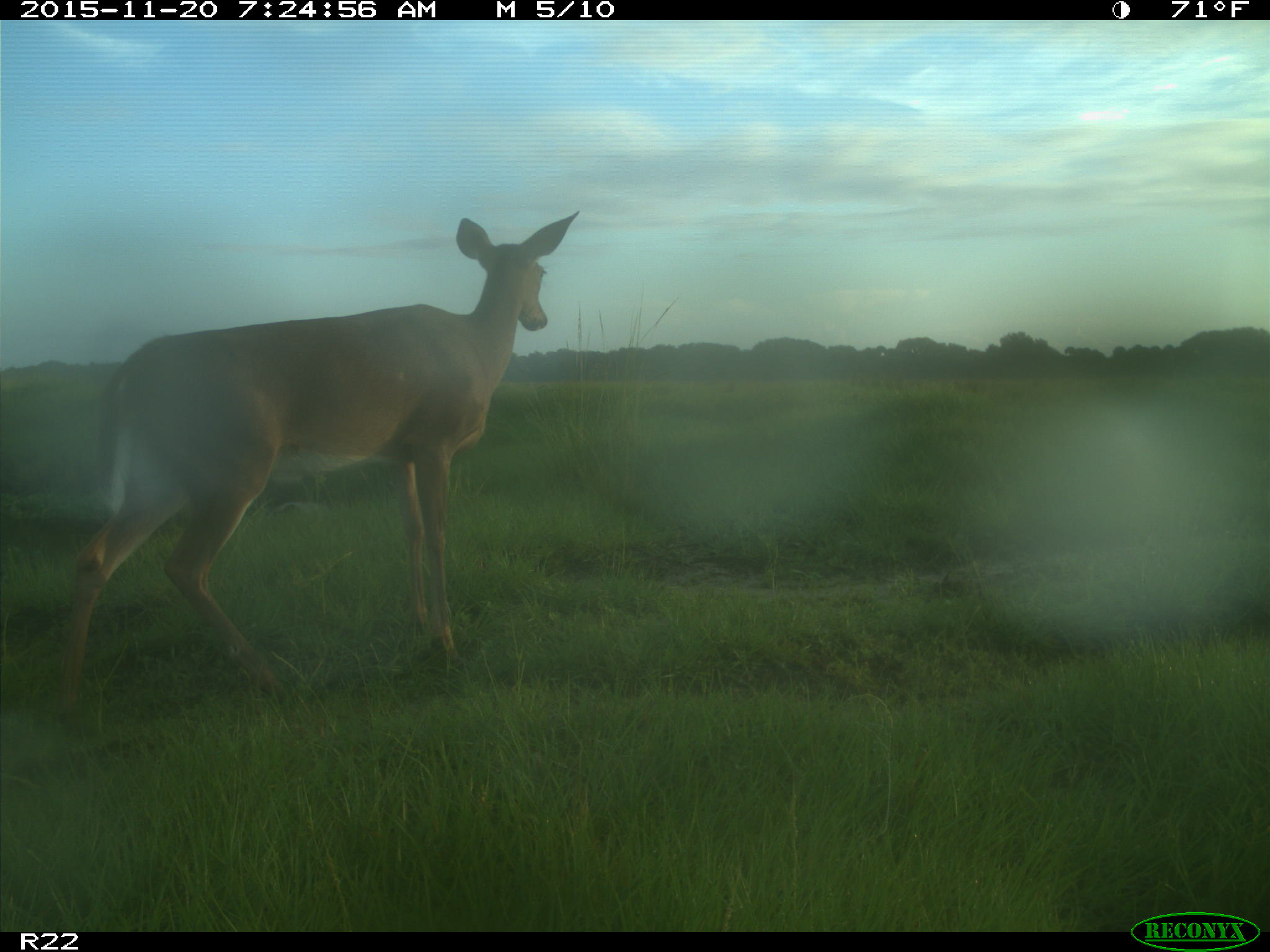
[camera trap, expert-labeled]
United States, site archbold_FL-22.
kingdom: Animalia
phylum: Chordata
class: Mammalia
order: Artiodactyla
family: Cervidae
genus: Odocoileus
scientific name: Odocoileus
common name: deer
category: unidentified deer